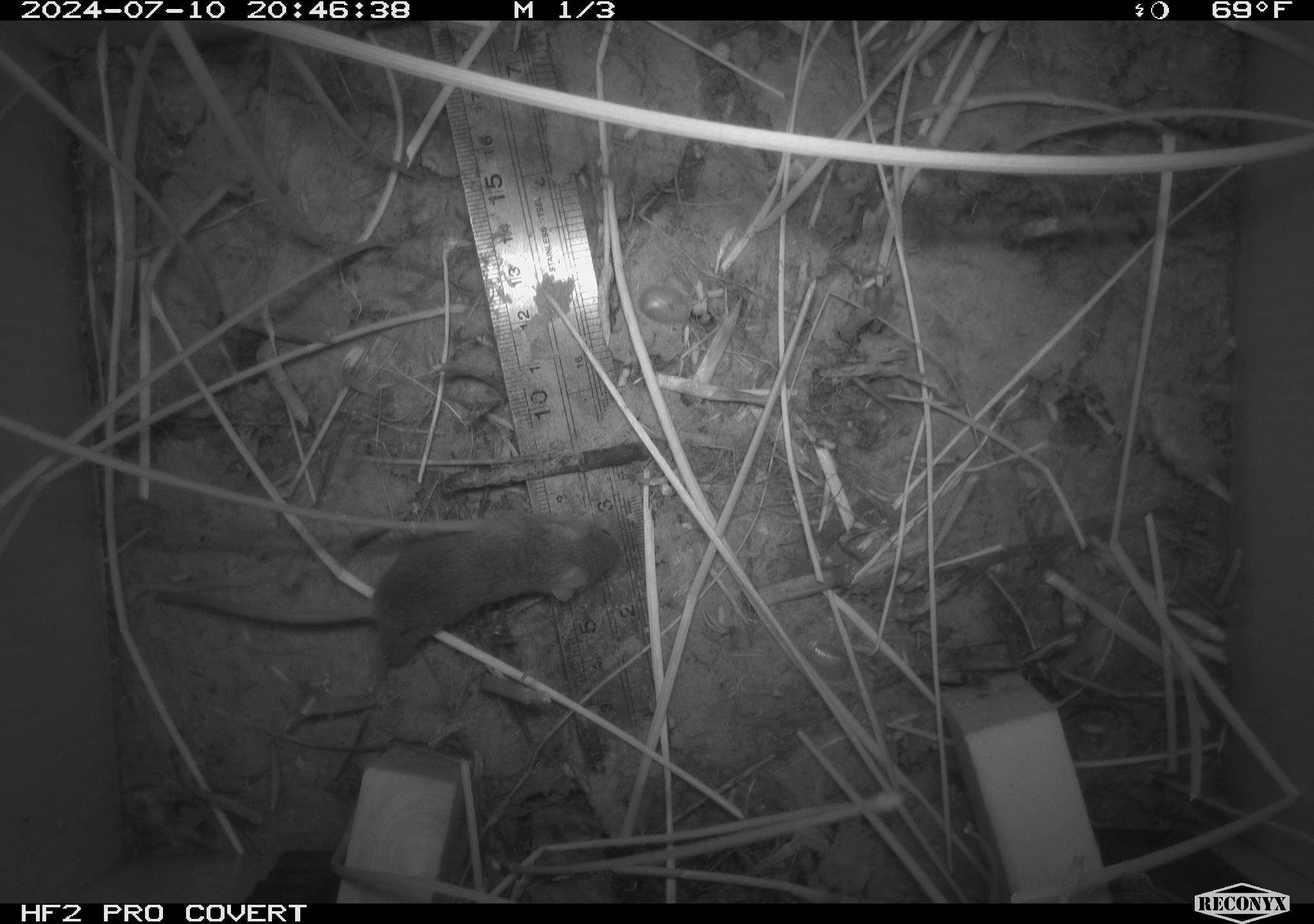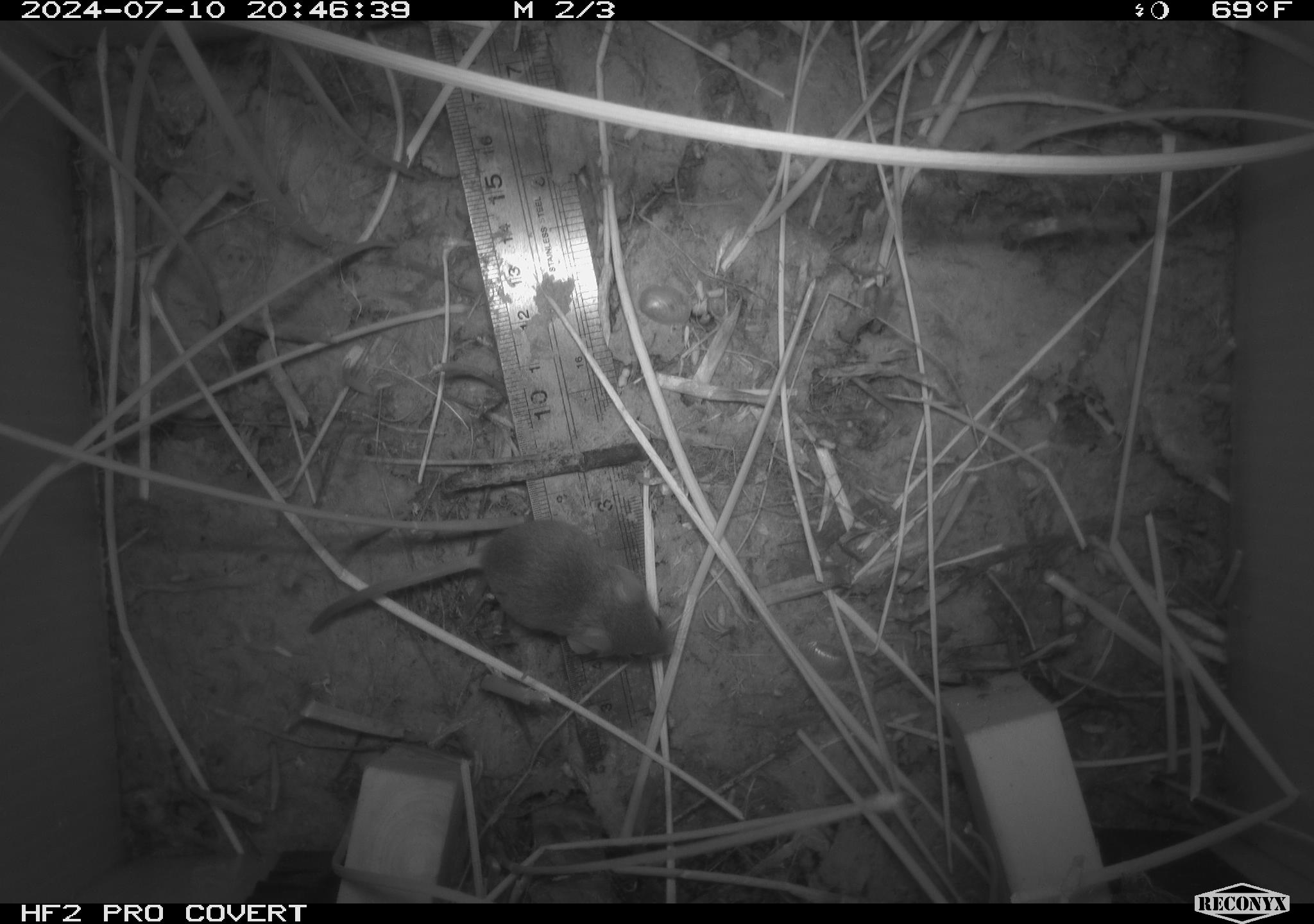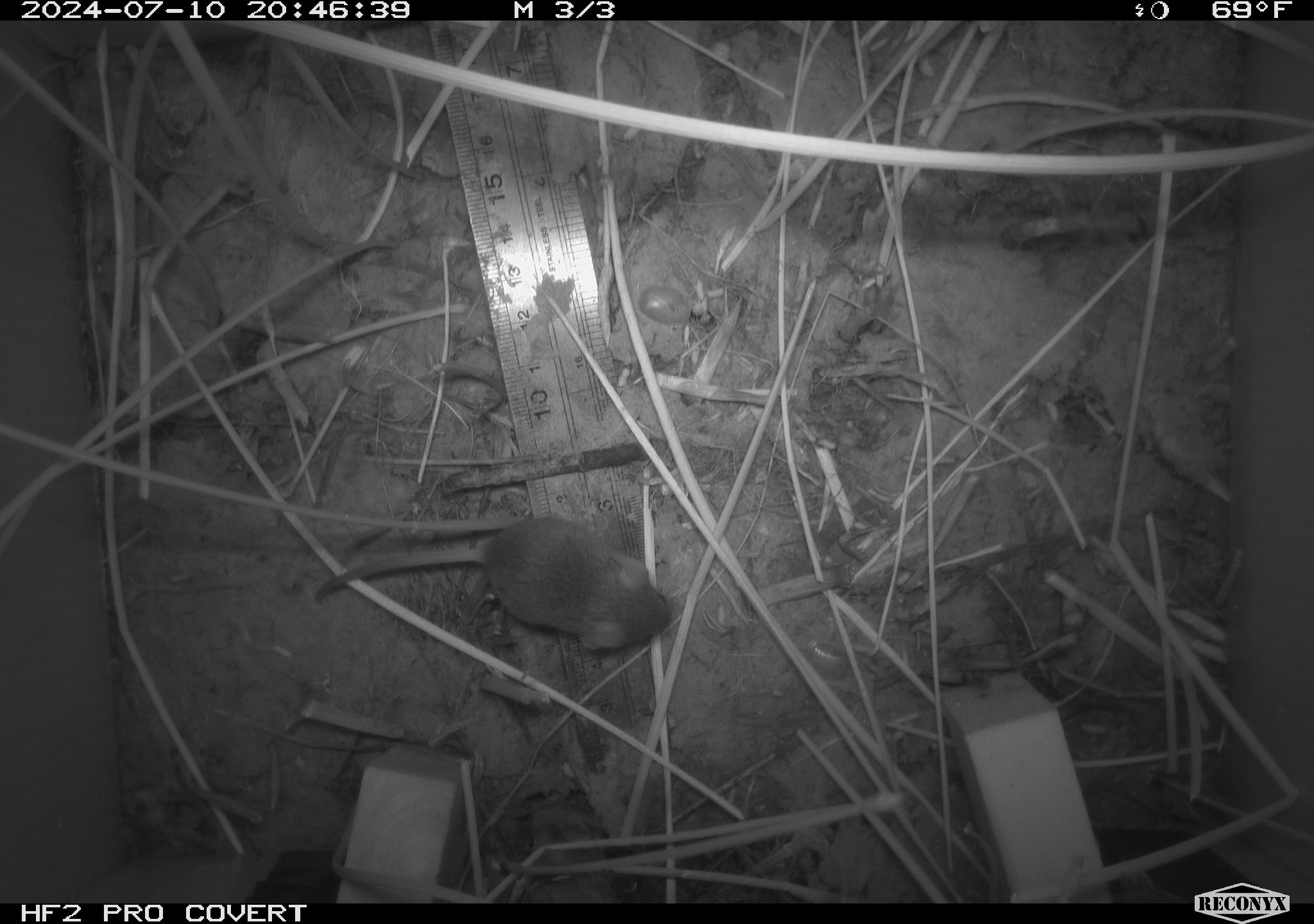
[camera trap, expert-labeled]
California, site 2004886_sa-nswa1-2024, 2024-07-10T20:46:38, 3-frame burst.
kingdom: Animalia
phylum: Chordata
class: Mammalia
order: Rodentia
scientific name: Rodentia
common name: rodent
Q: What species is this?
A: Rodent (Rodentia).